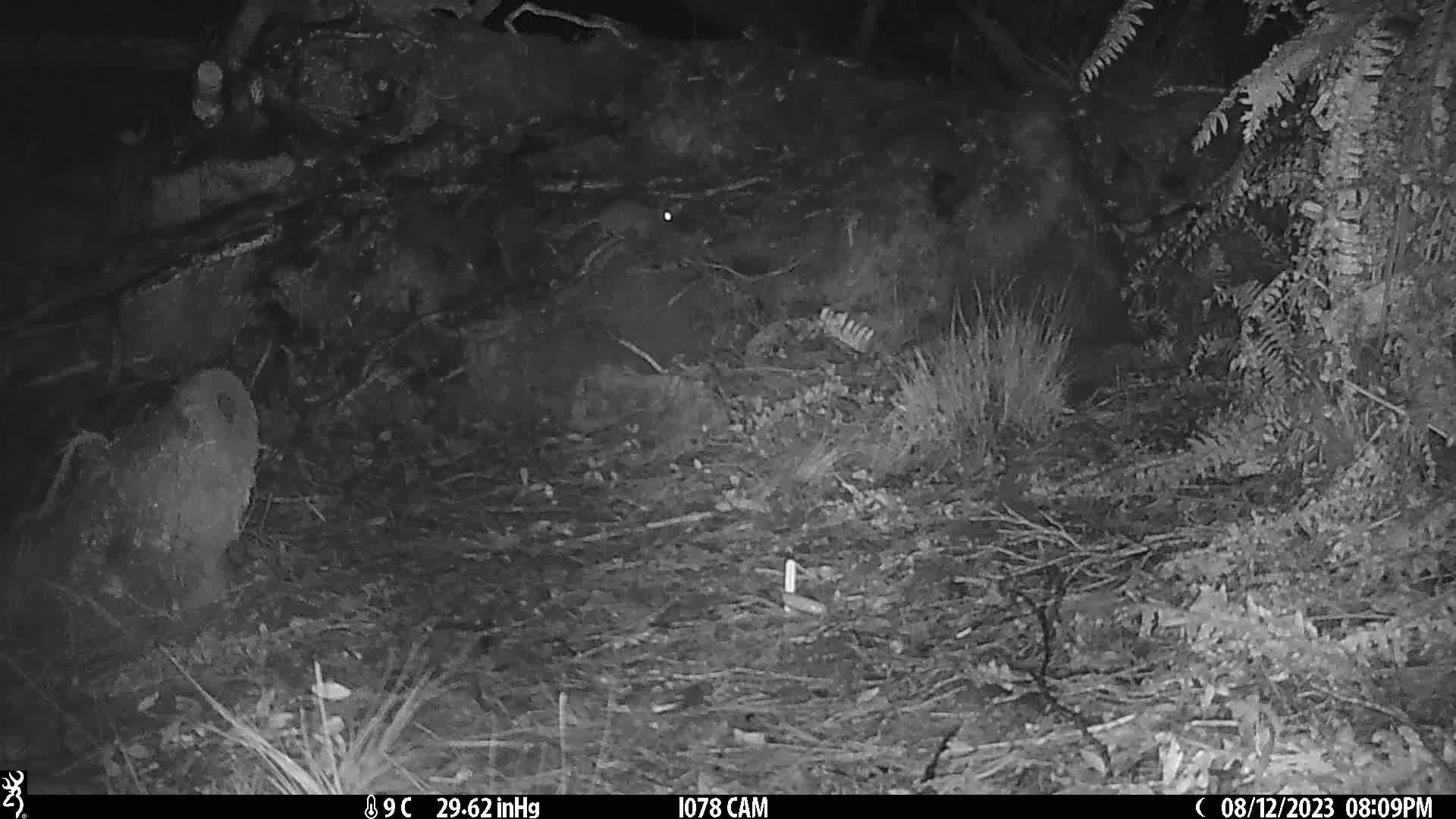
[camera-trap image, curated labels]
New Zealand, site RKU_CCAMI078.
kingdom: Animalia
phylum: Chordata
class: Mammalia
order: Rodentia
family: Muridae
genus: Rattus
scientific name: Rattus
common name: rat